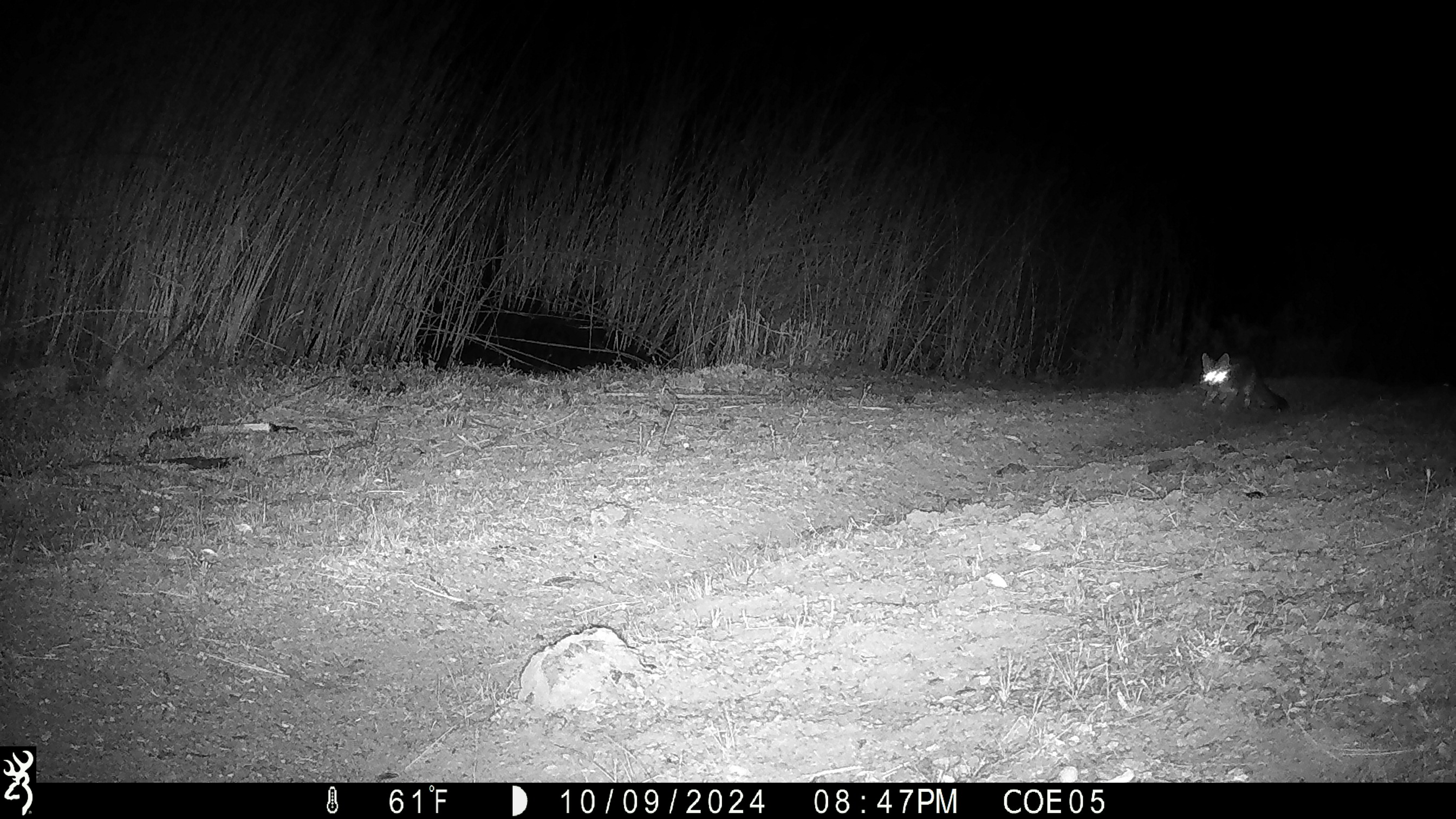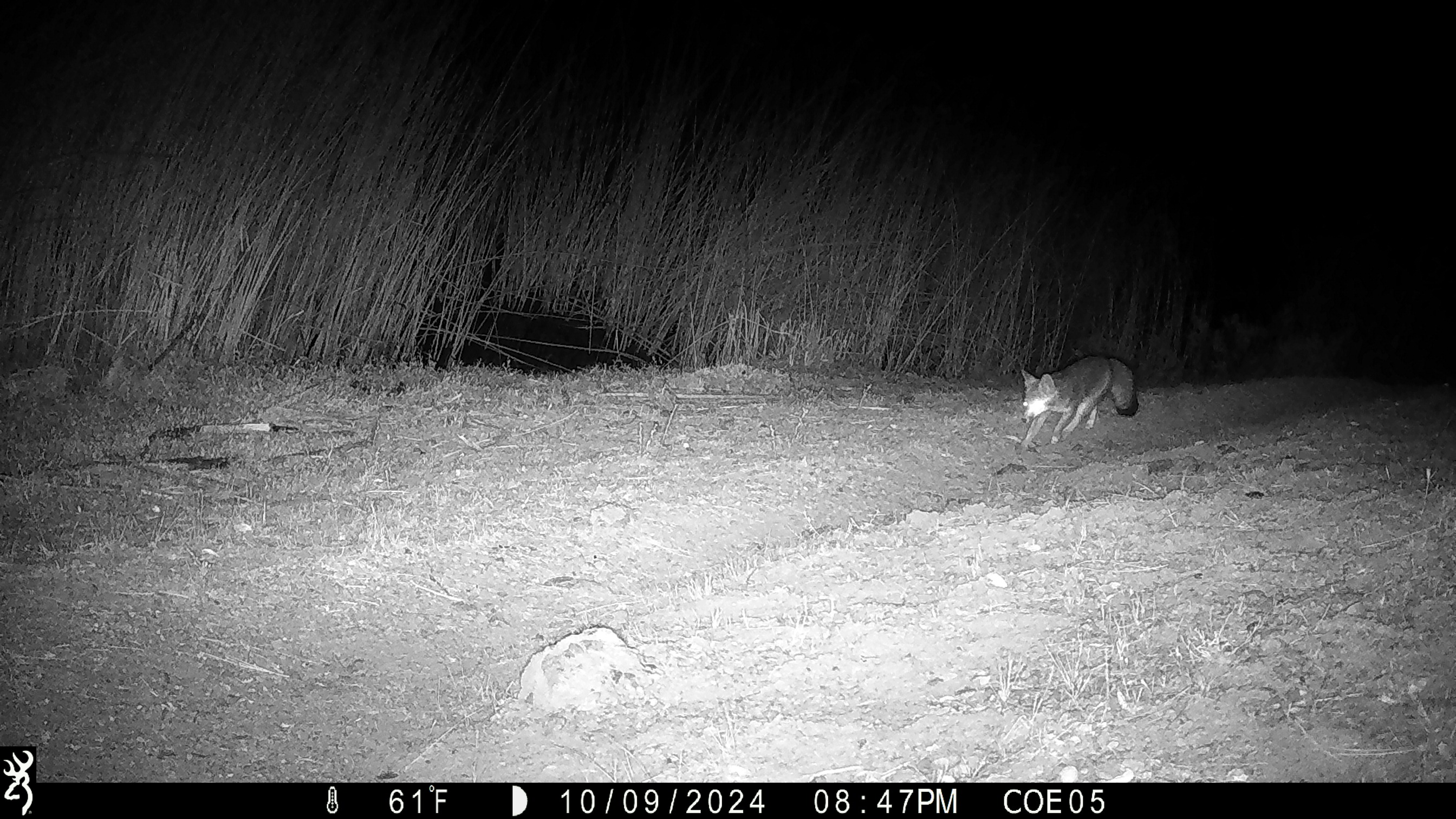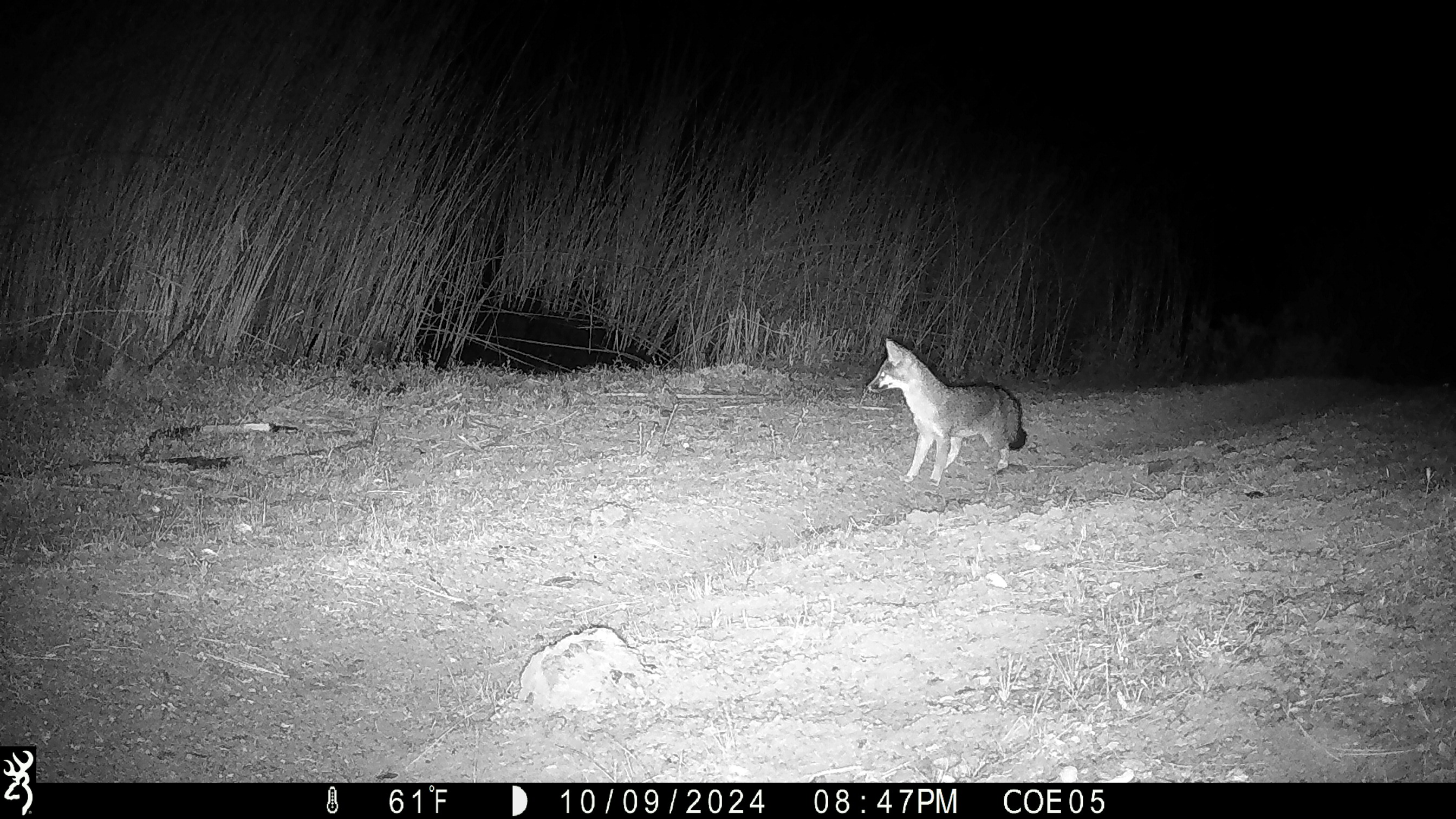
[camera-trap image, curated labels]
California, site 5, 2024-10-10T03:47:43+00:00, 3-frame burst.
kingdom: Animalia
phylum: Chordata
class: Mammalia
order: Carnivora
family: Canidae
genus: Urocyon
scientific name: Urocyon cinereoargenteus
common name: gray fox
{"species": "gray fox (Urocyon cinereoargenteus)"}